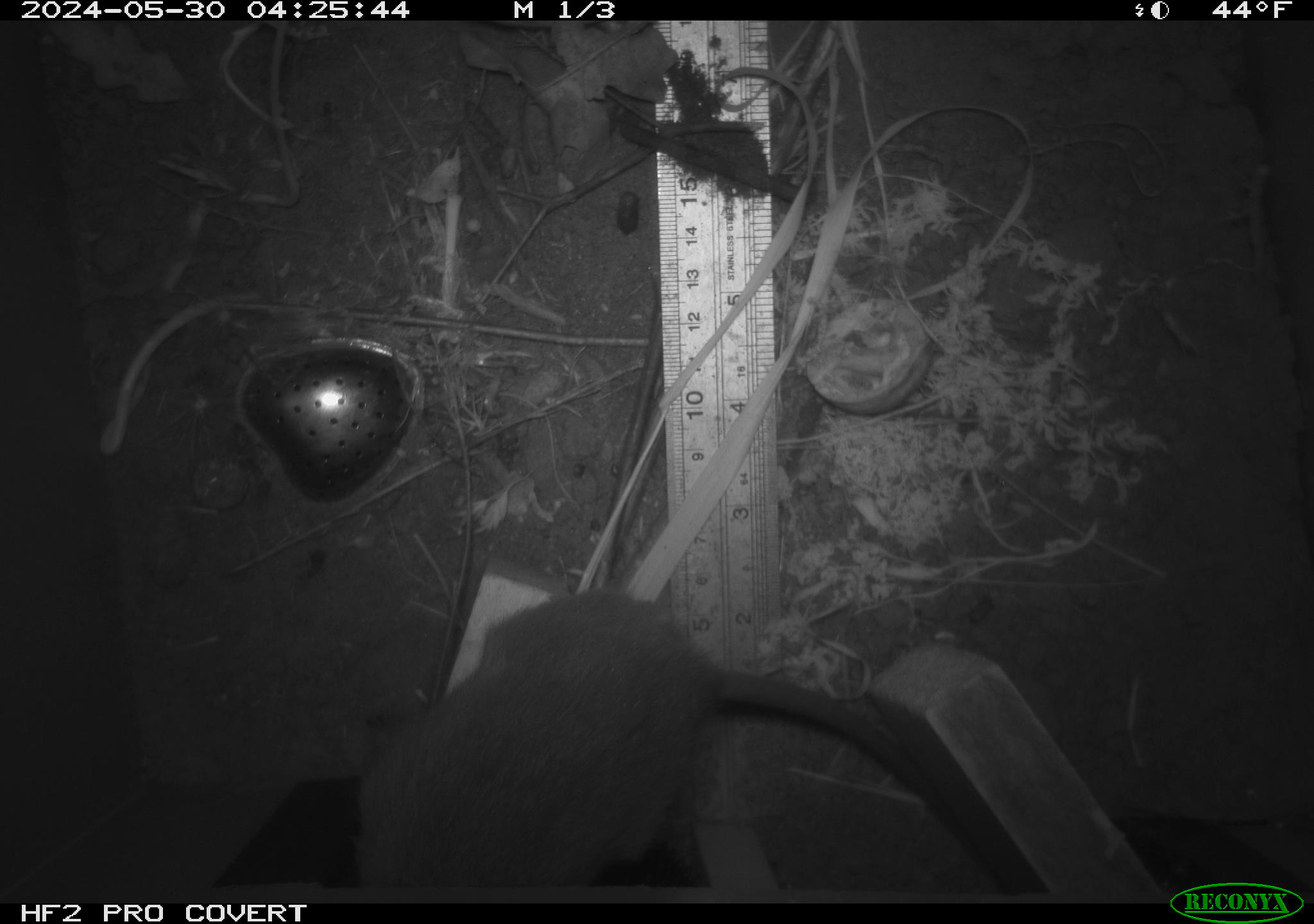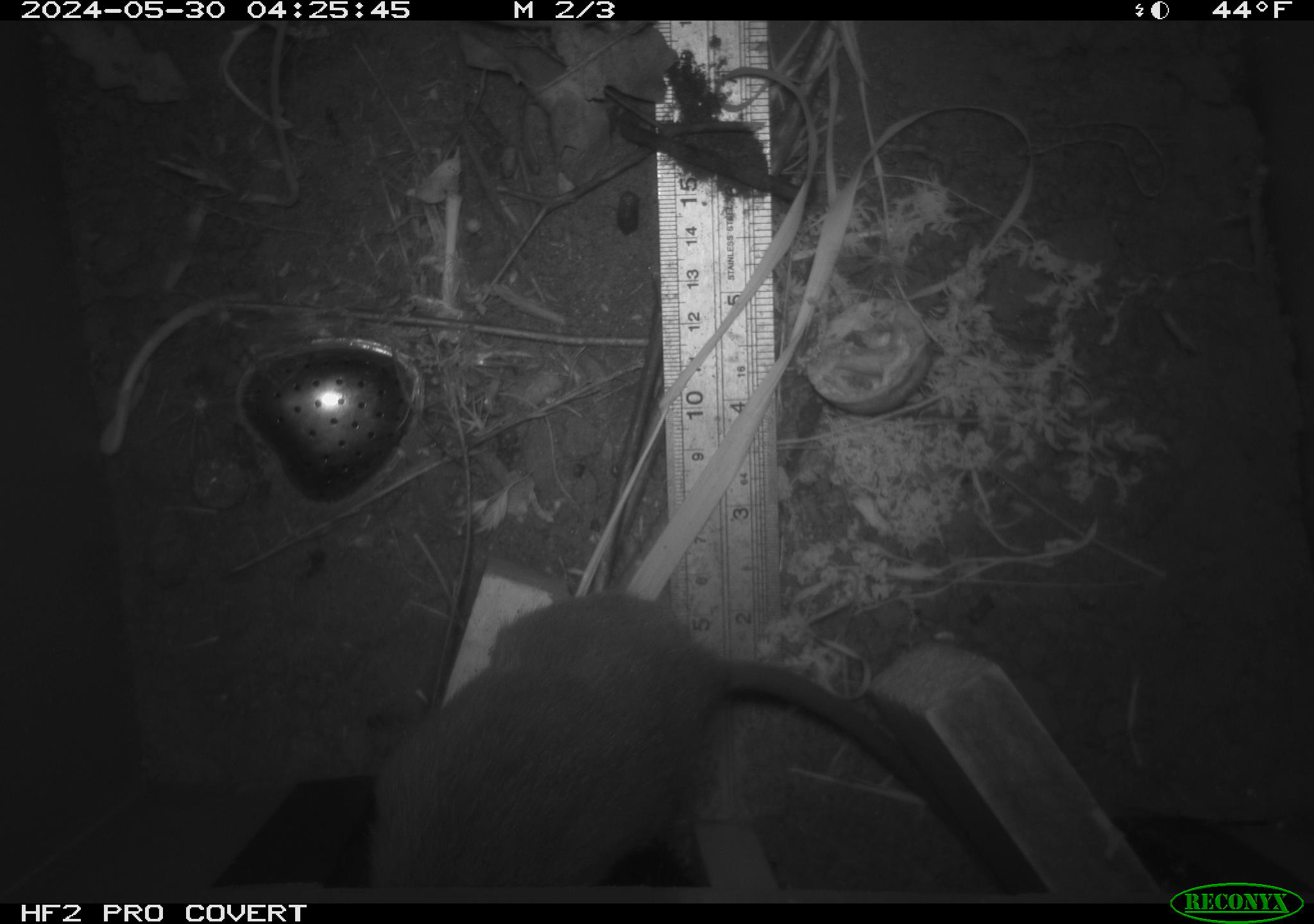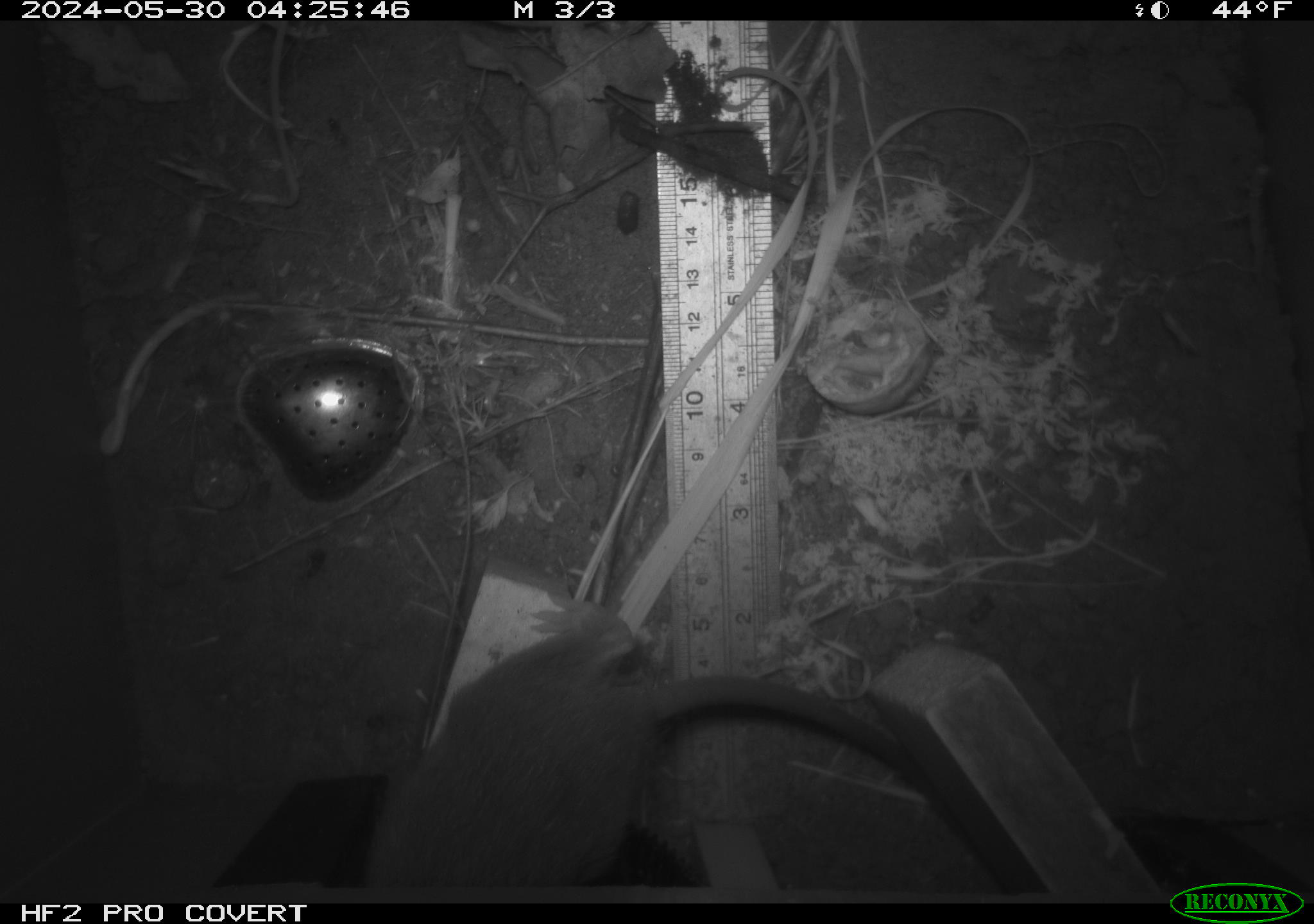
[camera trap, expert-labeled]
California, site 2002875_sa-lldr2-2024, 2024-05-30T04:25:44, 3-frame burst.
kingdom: Animalia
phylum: Chordata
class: Mammalia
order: Rodentia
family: Muridae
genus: Rattus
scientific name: Rattus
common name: rat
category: rattus species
Rattus species (rat) (Rattus).